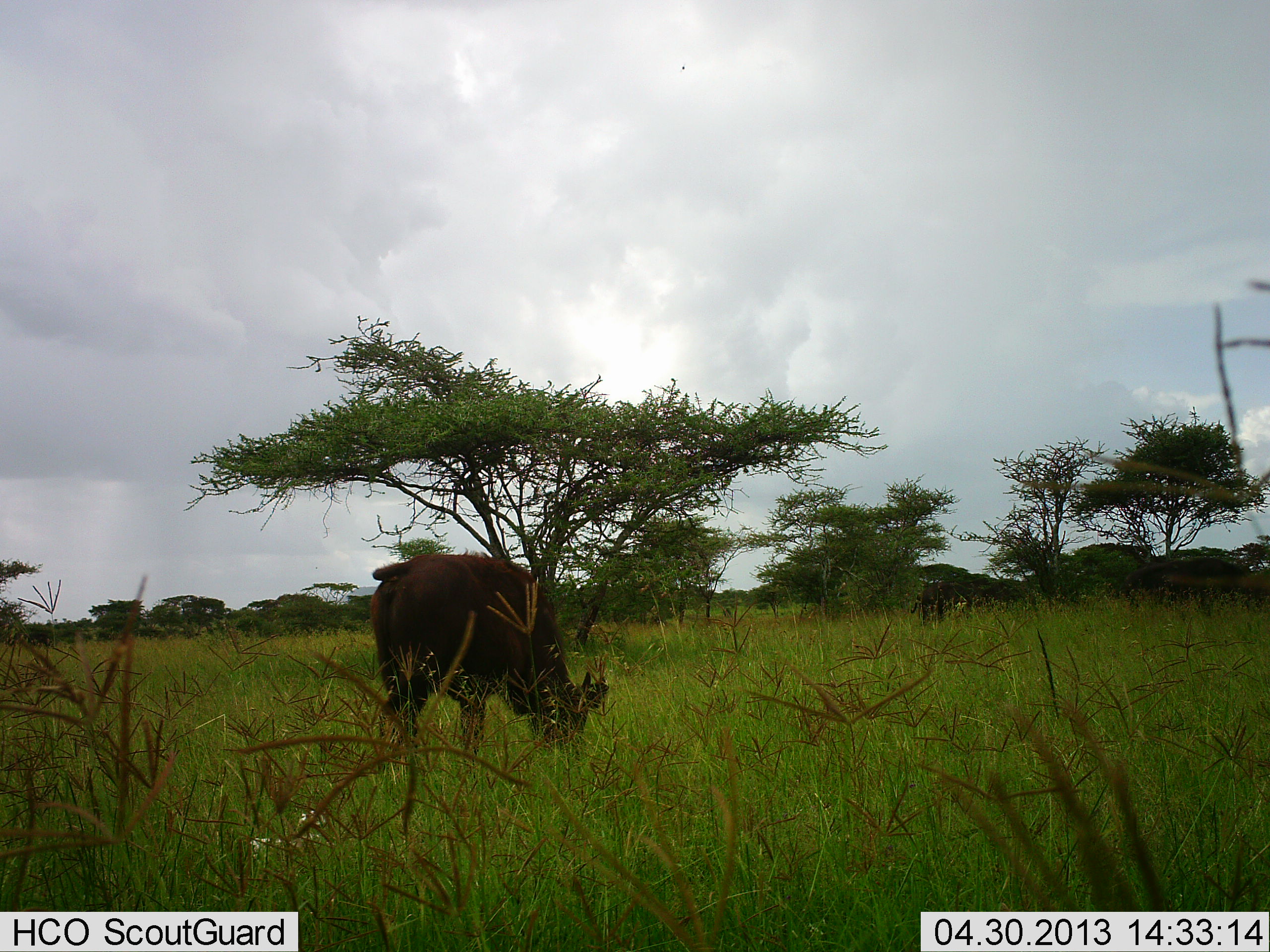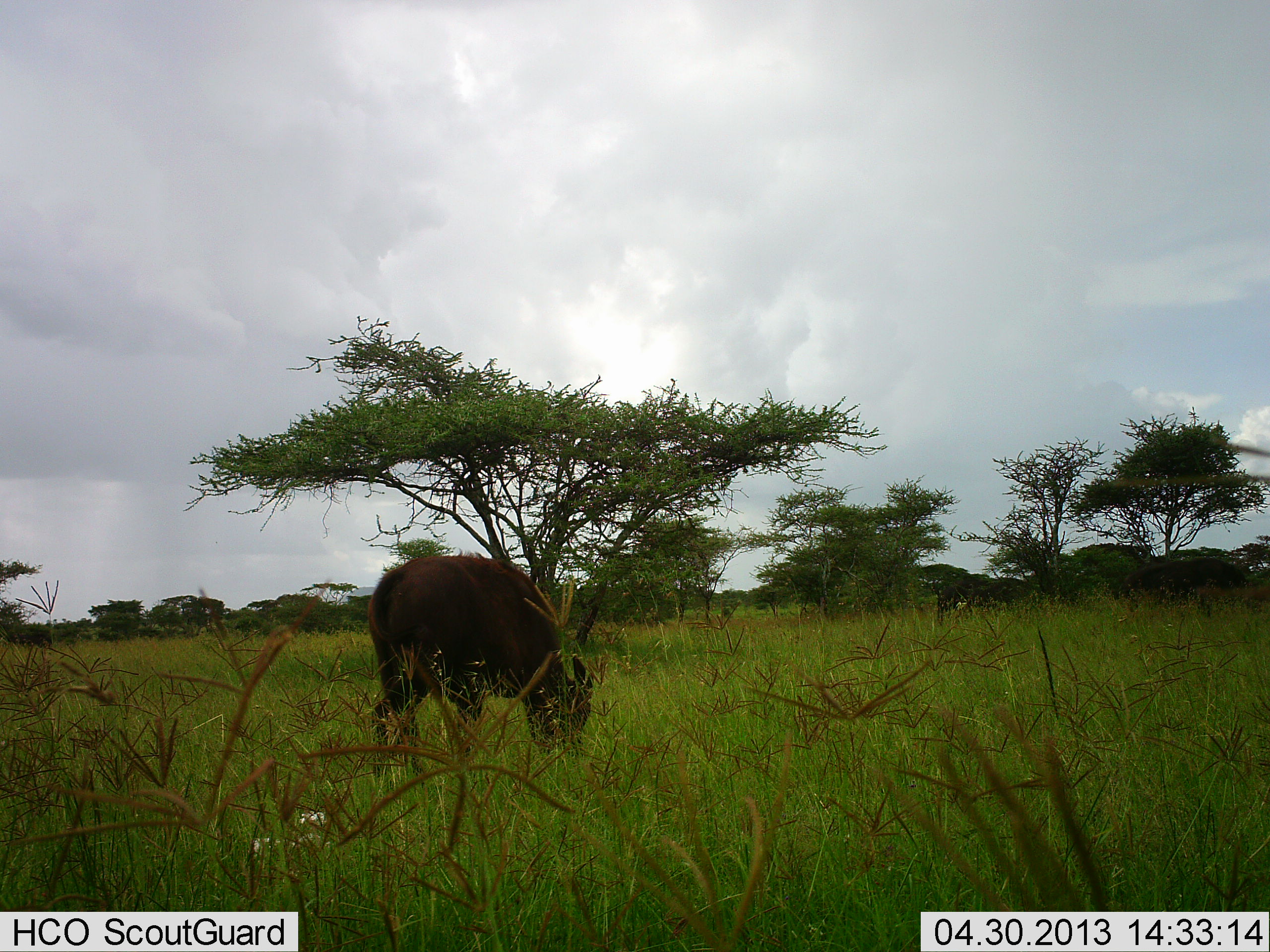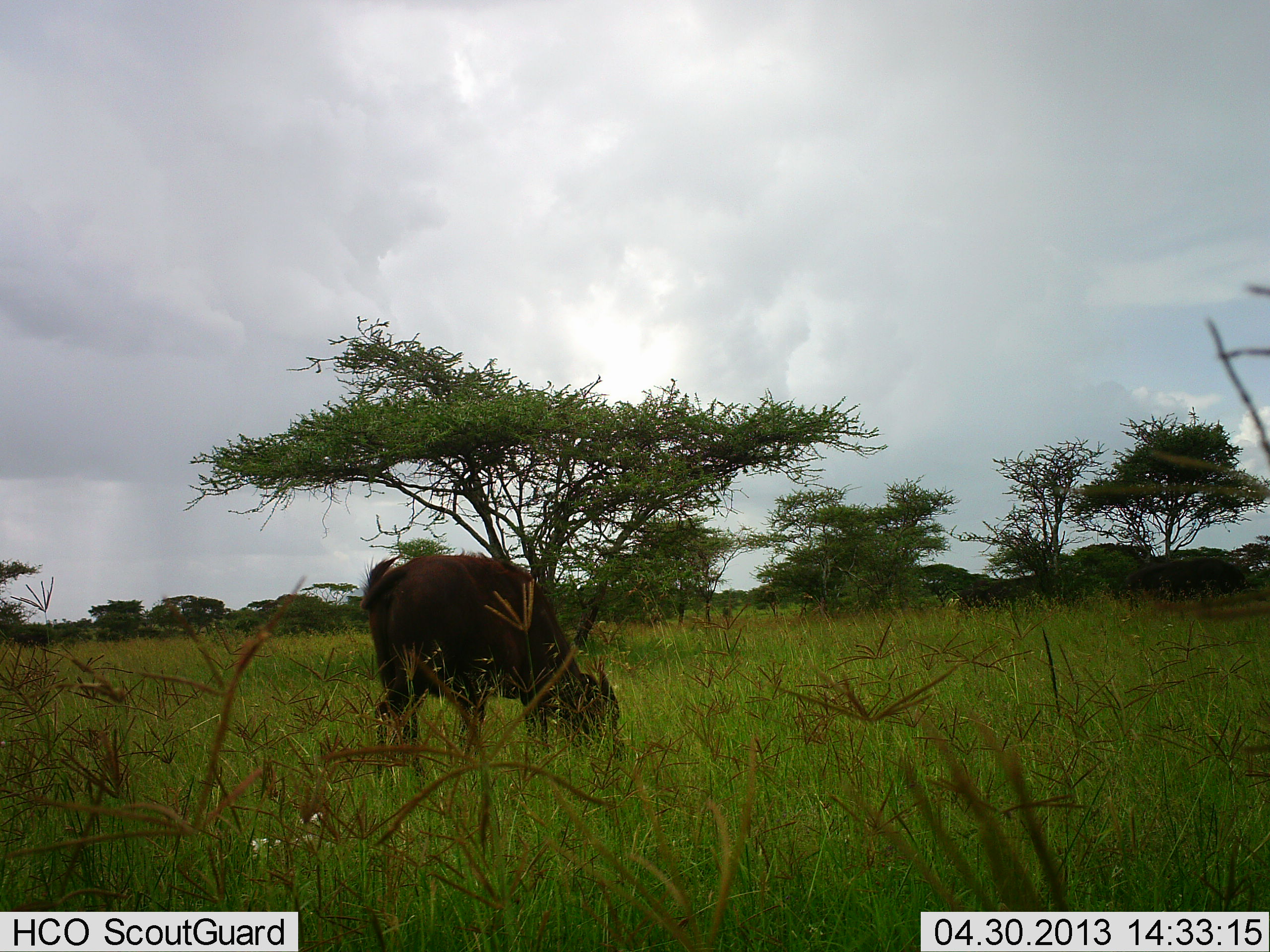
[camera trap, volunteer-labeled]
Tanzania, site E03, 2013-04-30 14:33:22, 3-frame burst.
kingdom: Animalia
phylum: Chordata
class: Mammalia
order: Artiodactyla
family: Bovidae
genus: Syncerus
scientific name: Syncerus caffer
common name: cape buffalo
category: buffalo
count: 2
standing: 33%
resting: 0%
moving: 33%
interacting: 0%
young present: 33%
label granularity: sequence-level